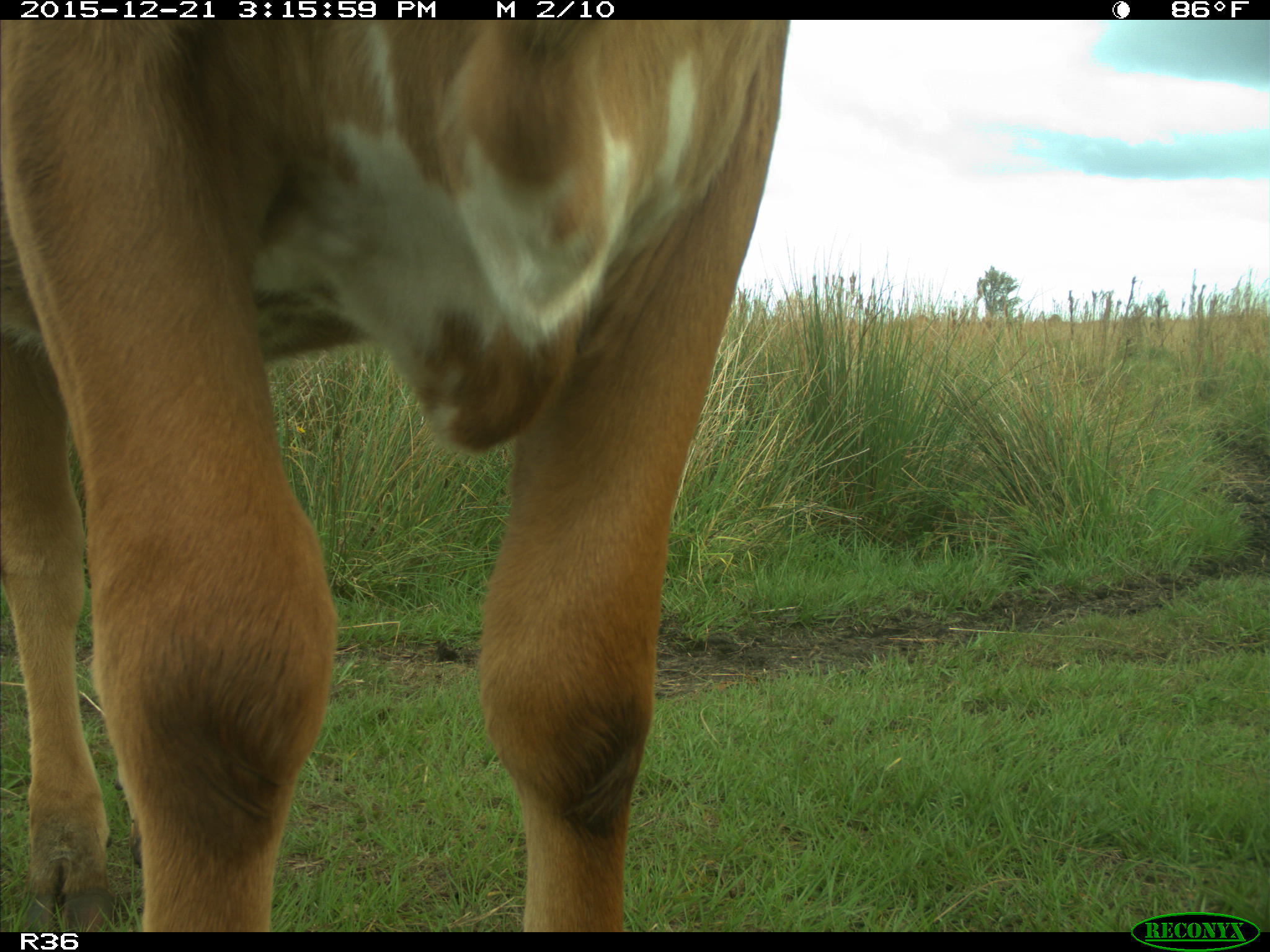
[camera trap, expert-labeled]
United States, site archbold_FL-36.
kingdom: Animalia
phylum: Chordata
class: Mammalia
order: Artiodactyla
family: Bovidae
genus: Bos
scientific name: Bos taurus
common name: domestic cow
Bos taurus (domestic cow).